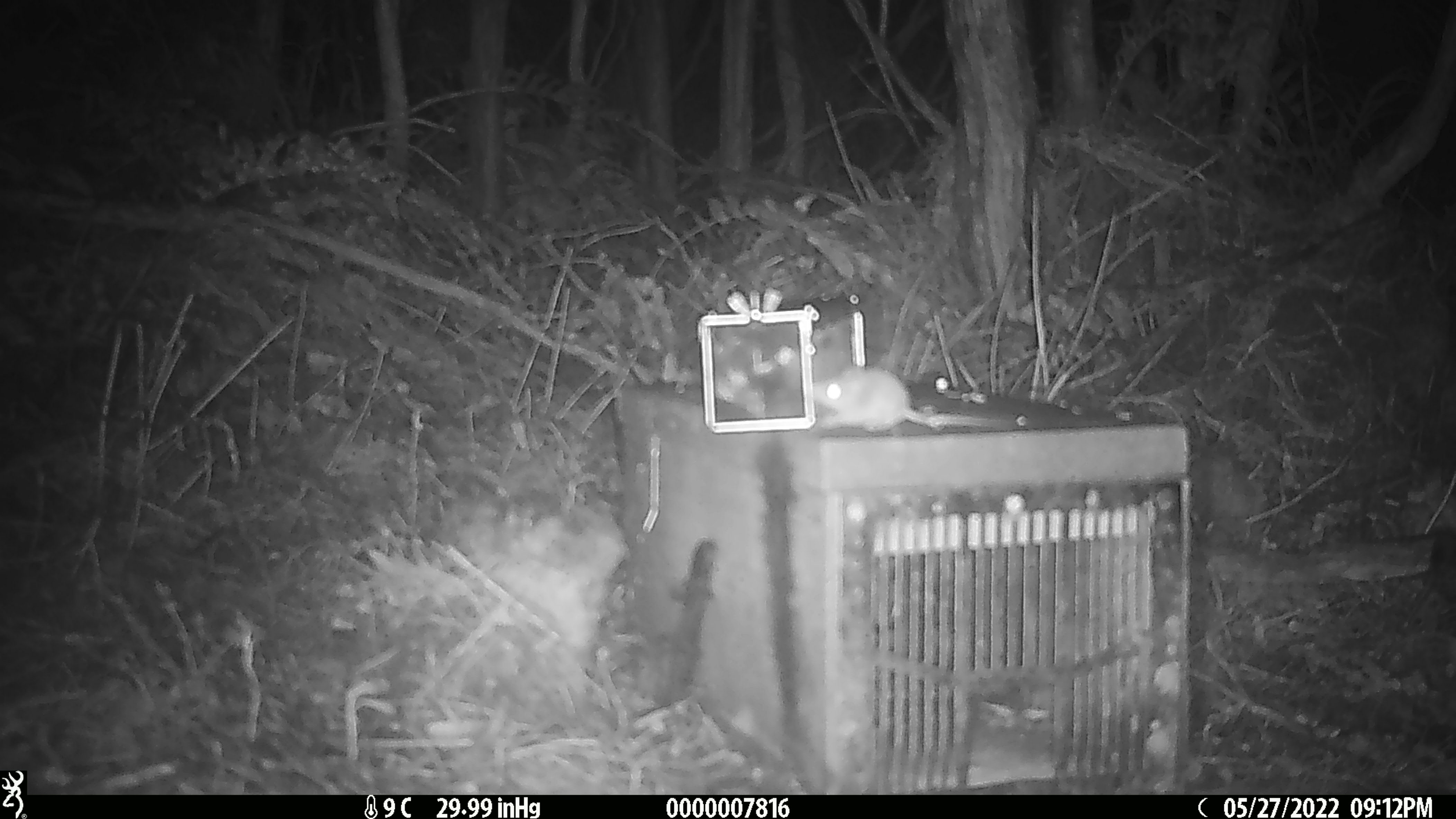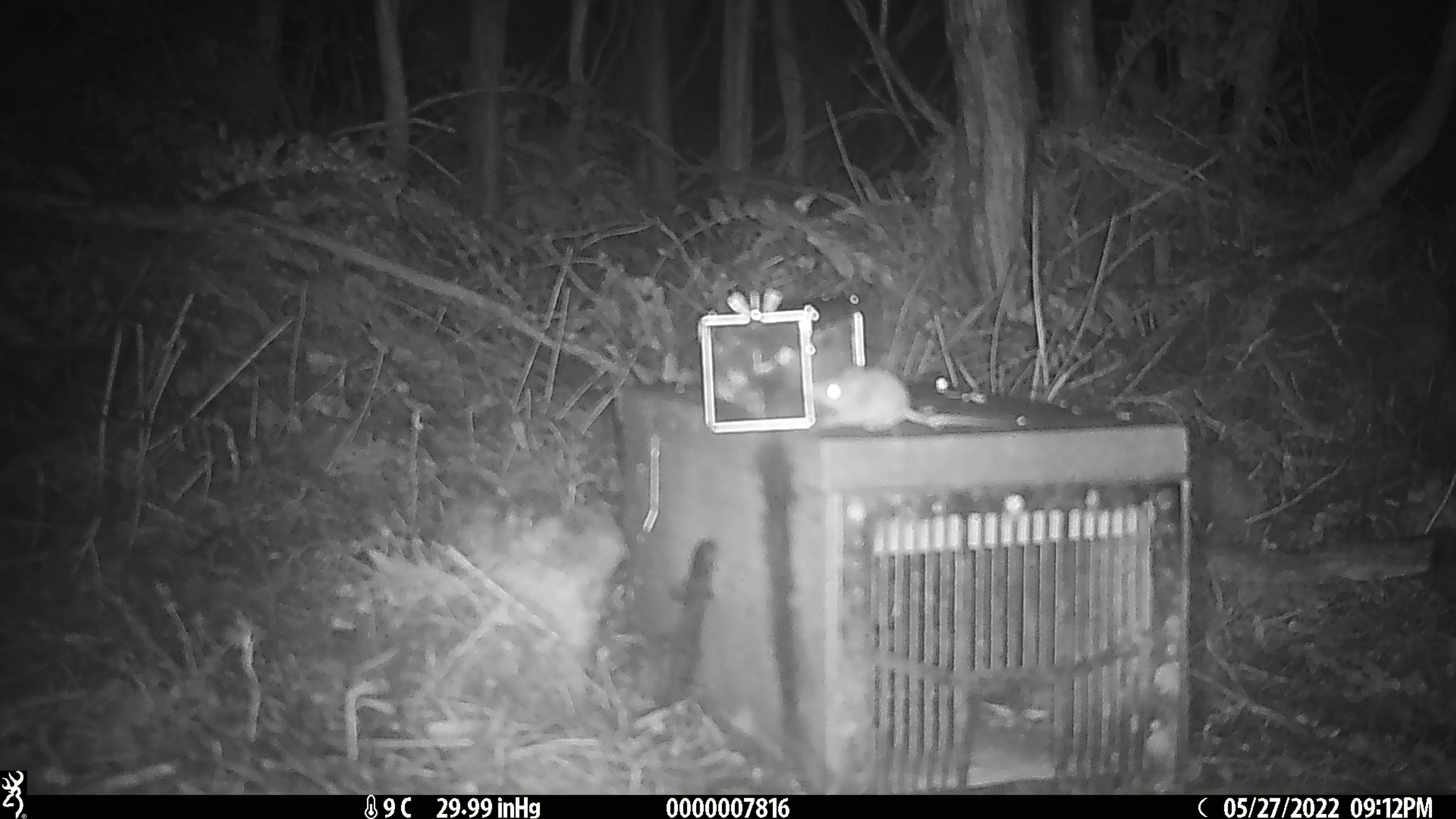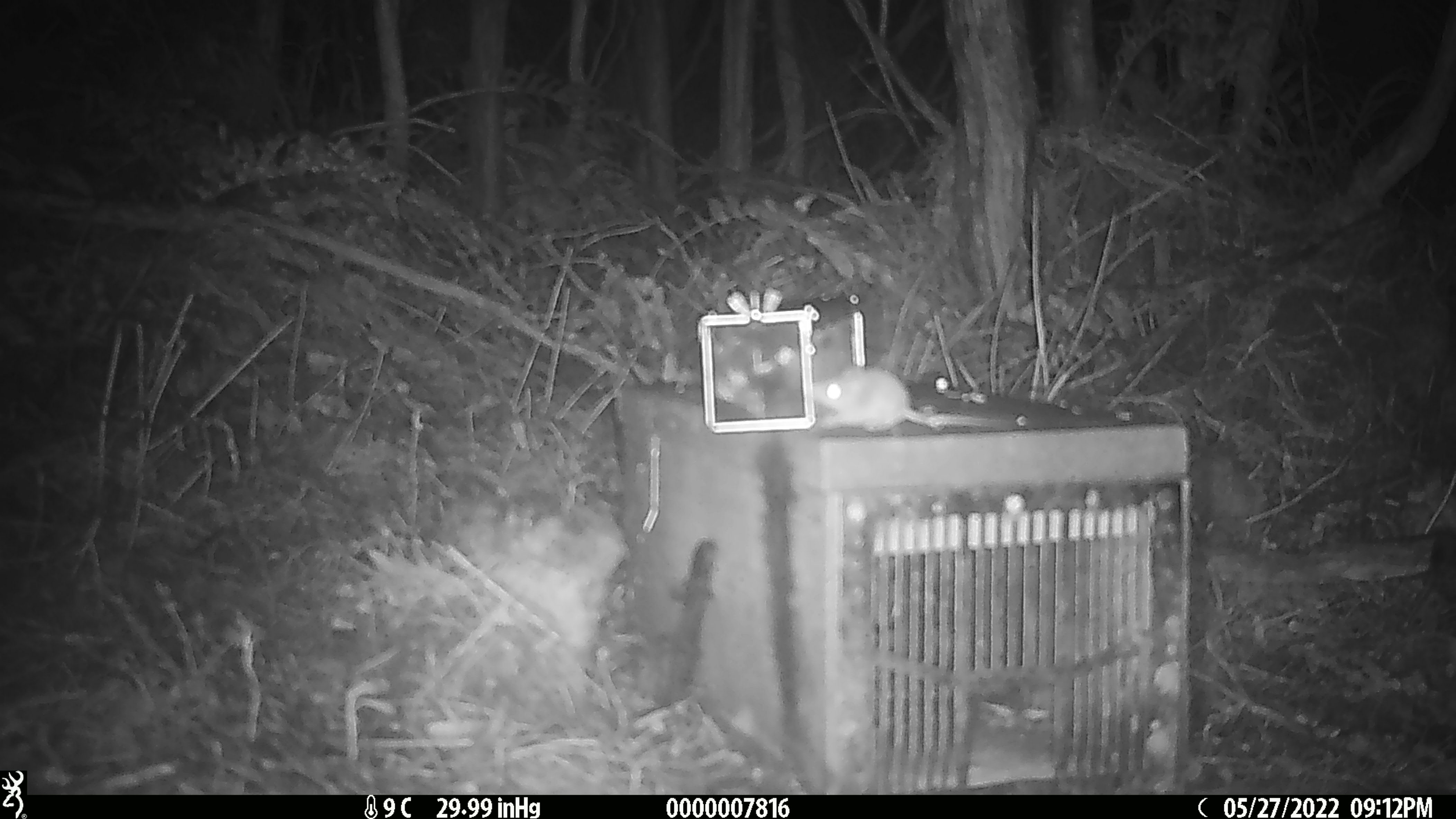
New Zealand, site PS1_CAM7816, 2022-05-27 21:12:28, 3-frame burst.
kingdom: Animalia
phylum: Chordata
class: Mammalia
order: Rodentia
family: Muridae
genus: Mus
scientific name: Mus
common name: mouse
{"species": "mouse (Mus)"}